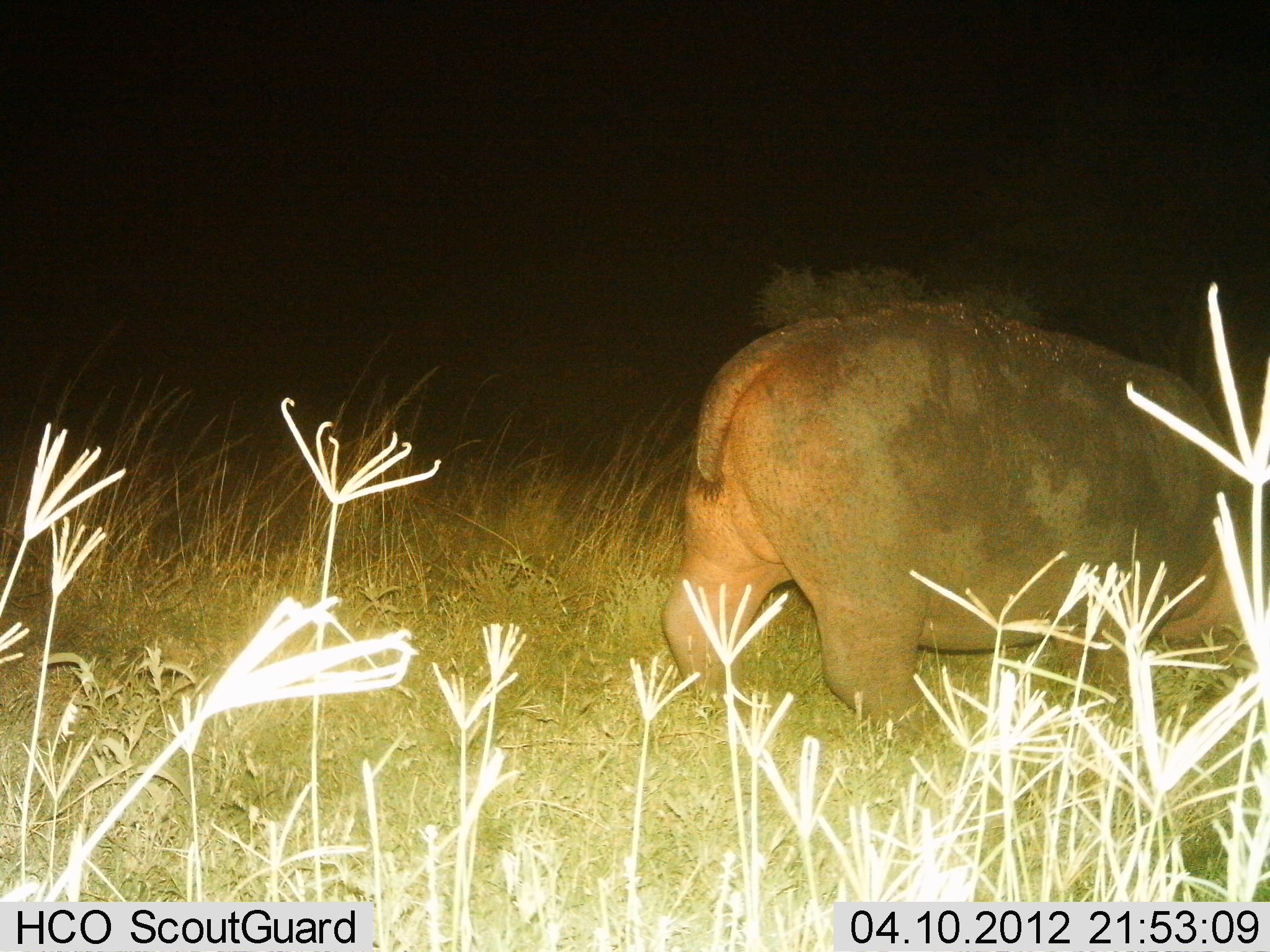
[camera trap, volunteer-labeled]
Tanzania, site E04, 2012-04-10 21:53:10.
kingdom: Animalia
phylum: Chordata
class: Mammalia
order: Artiodactyla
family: Hippopotamidae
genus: Hippopotamus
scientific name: Hippopotamus amphibius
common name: hippopotamus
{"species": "hippopotamus (Hippopotamus amphibius)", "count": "1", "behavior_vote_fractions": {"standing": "7%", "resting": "0%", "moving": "73%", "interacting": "0%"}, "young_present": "0%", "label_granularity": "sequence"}